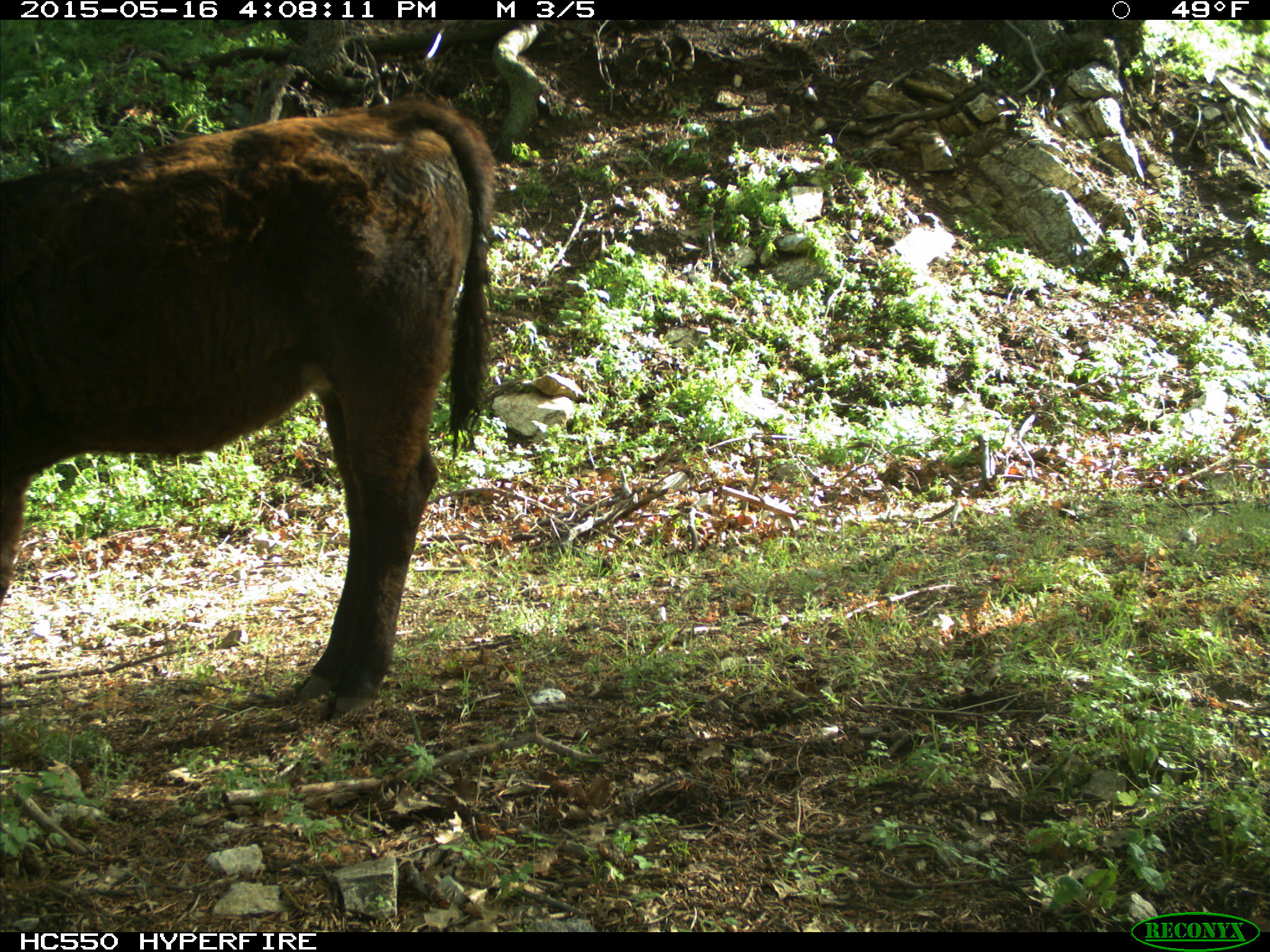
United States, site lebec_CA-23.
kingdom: Animalia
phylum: Chordata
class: Mammalia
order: Artiodactyla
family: Bovidae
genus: Bos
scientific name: Bos taurus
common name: domestic cow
Bos taurus (domestic cow).